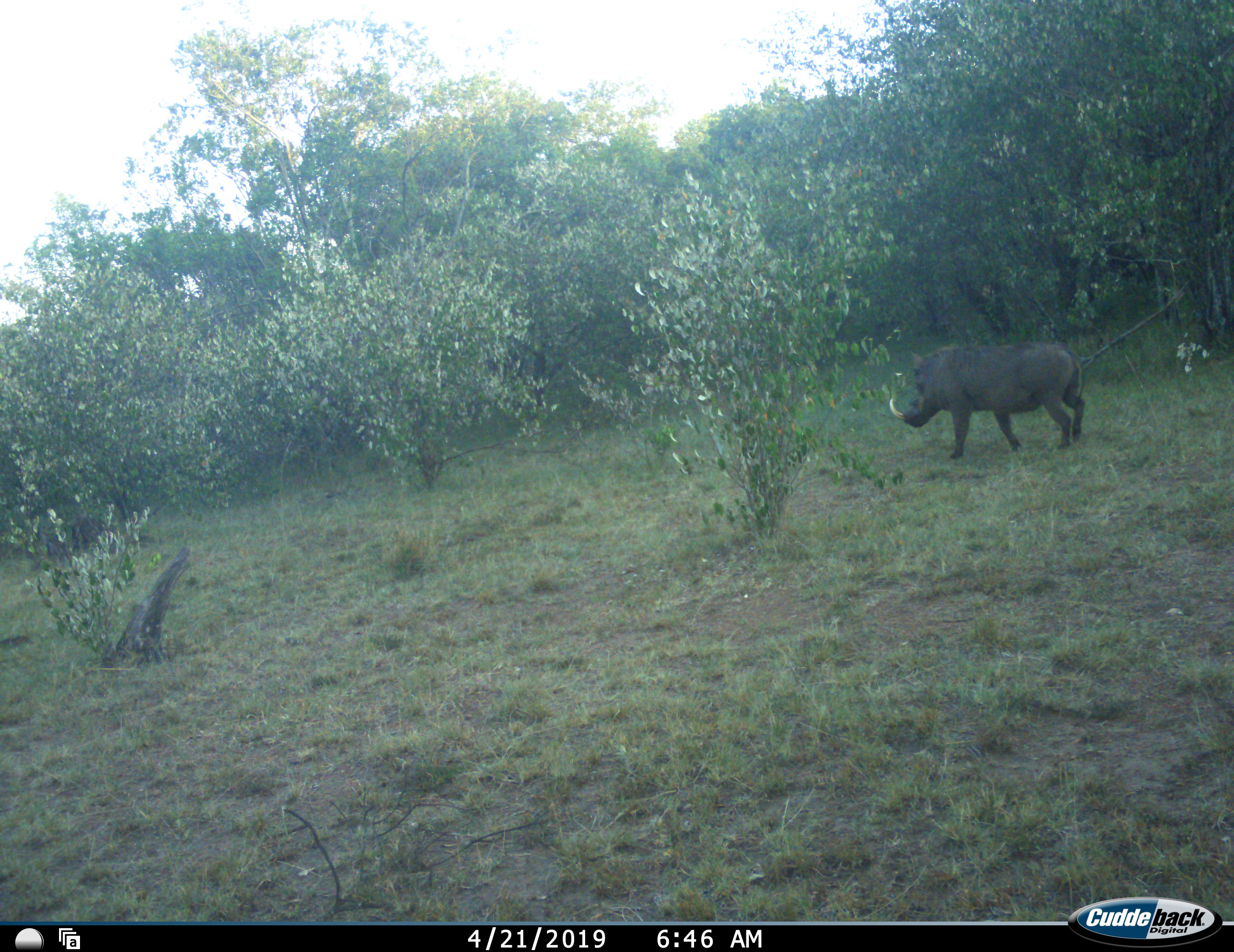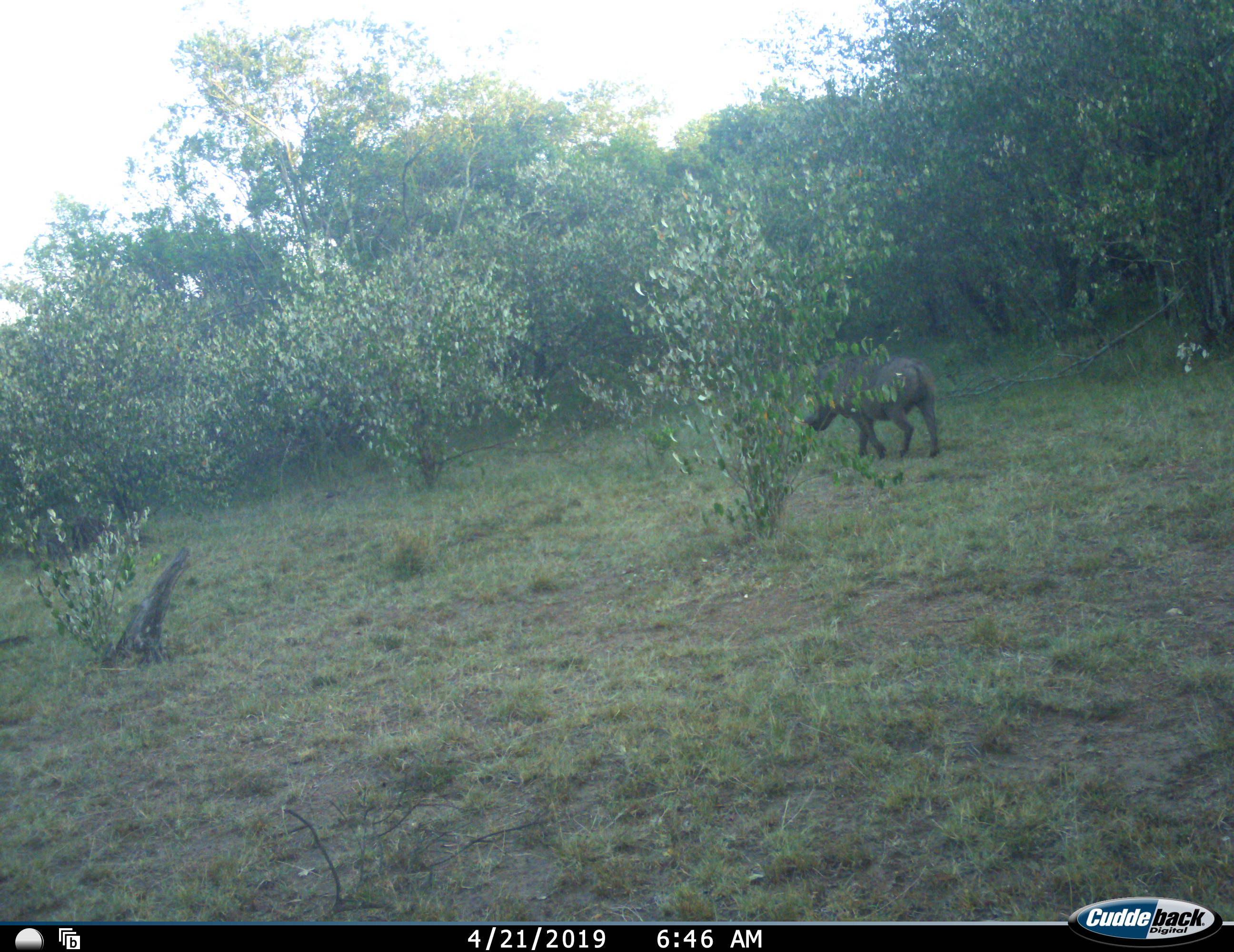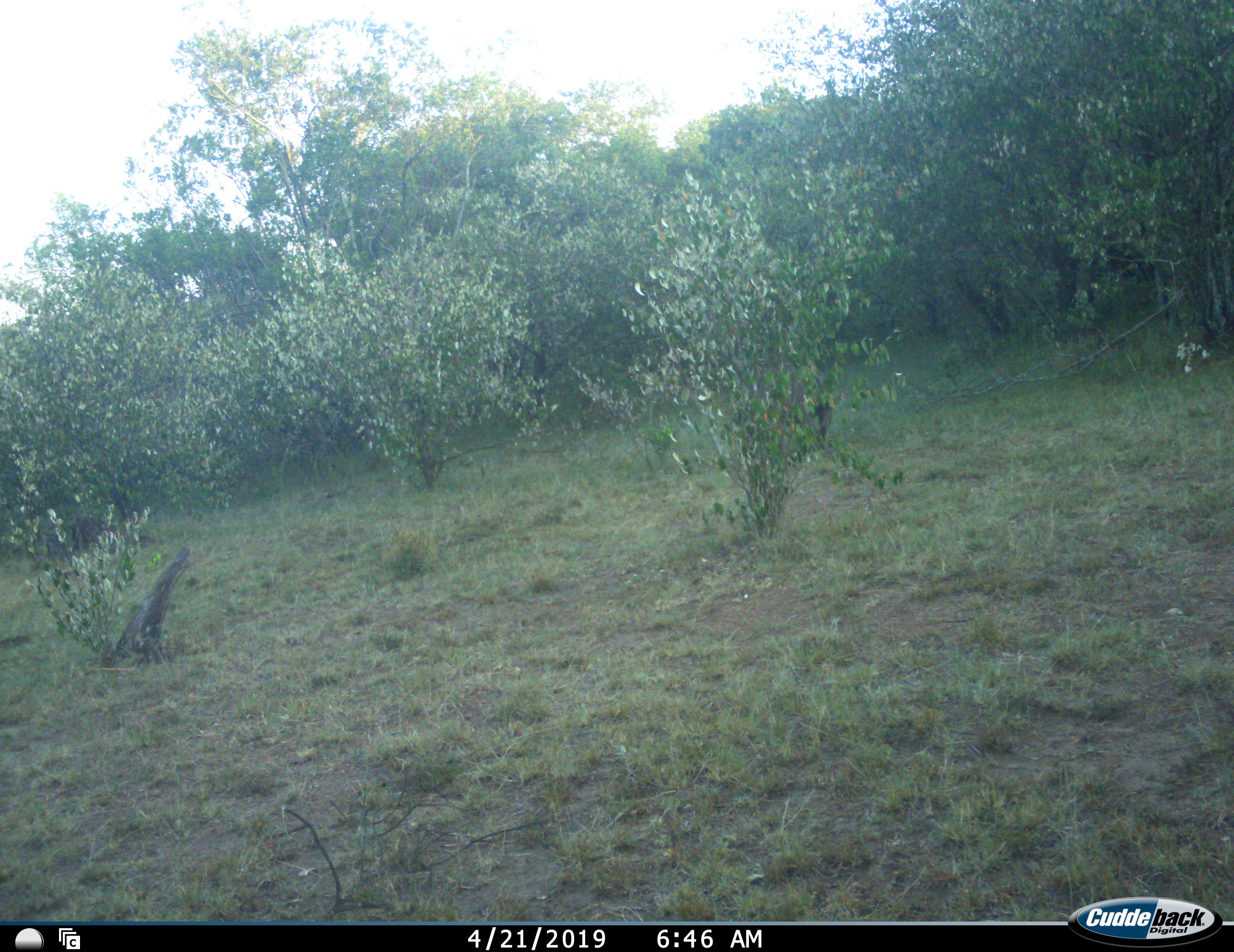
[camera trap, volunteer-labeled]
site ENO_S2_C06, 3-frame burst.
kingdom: Animalia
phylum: Chordata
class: Mammalia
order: Artiodactyla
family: Suidae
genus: Phacochoerus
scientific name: Phacochoerus africanus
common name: warthog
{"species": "warthog (Phacochoerus africanus)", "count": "1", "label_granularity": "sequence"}